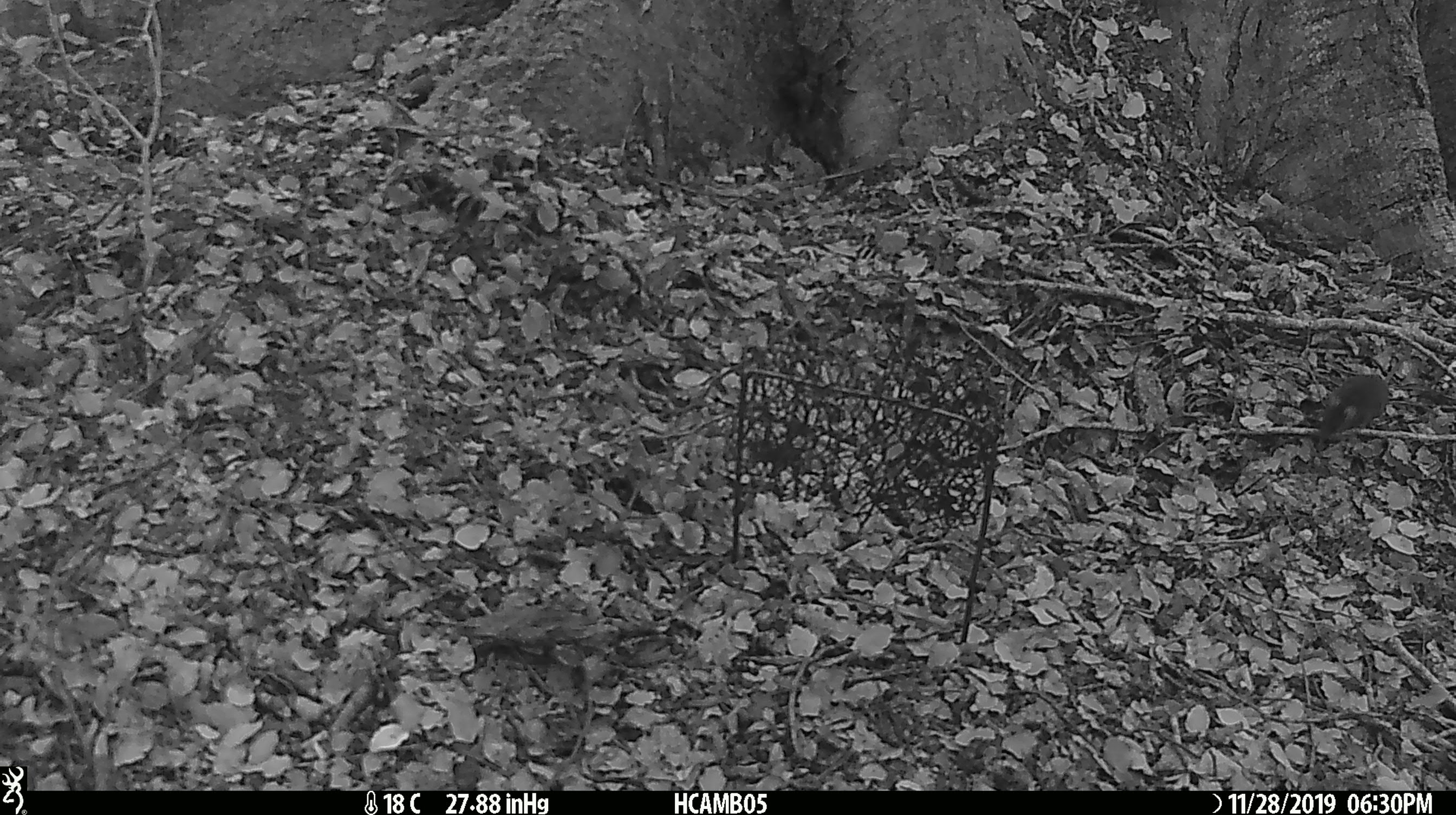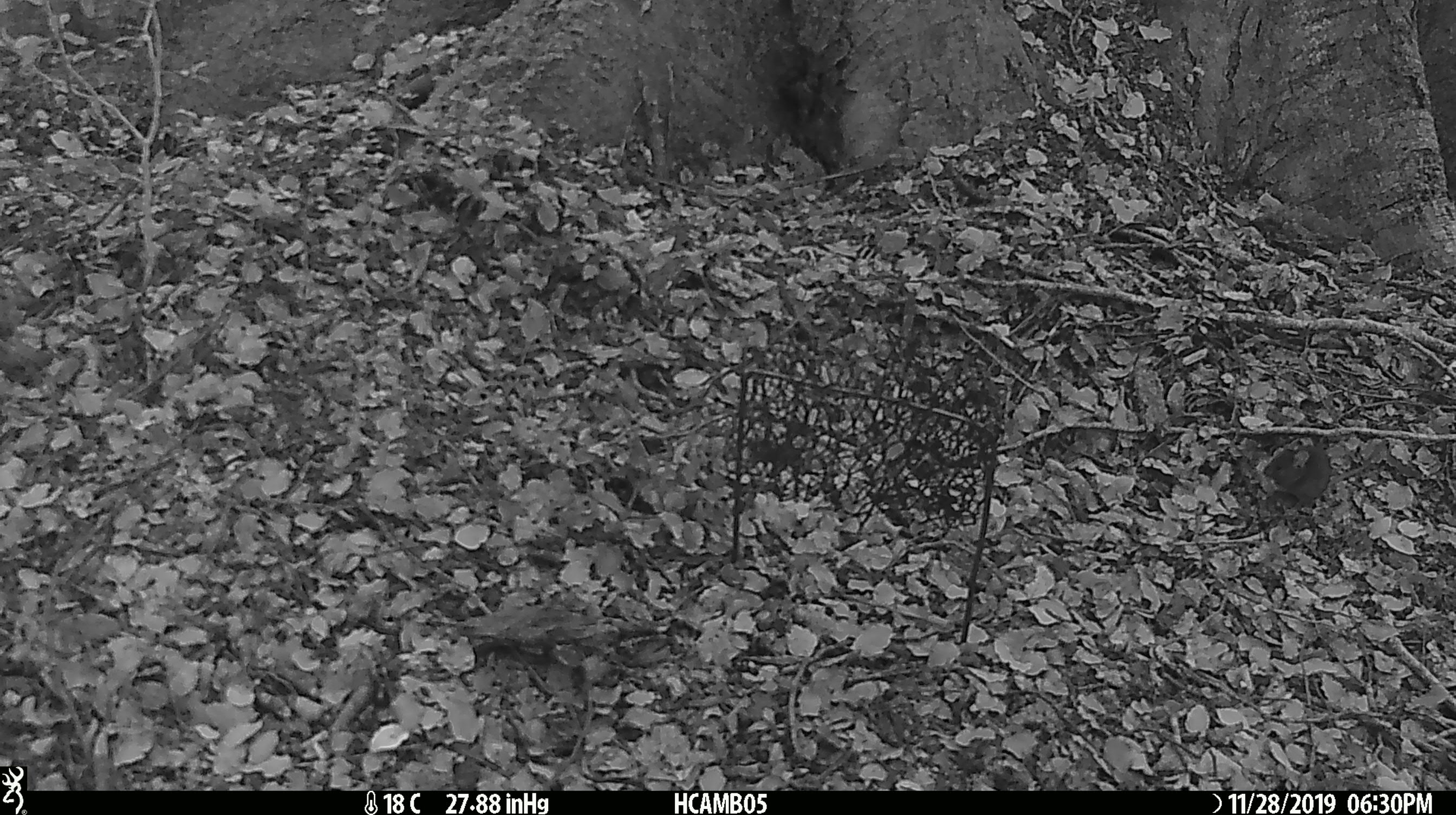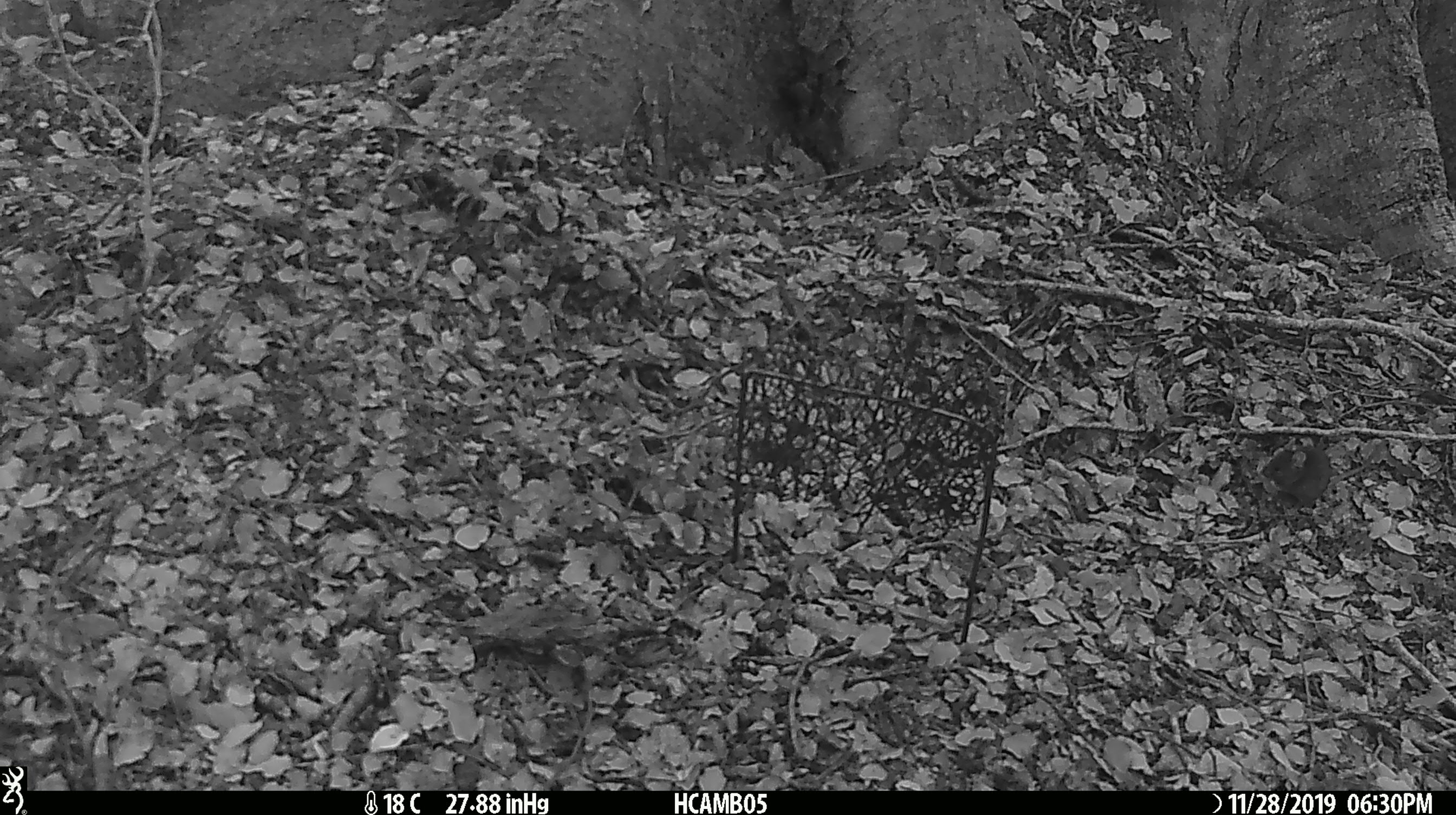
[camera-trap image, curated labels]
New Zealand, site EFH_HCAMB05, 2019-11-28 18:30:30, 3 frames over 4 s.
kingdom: Animalia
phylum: Chordata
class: Mammalia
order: Rodentia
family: Muridae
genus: Mus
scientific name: Mus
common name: mouse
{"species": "mouse (Mus)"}